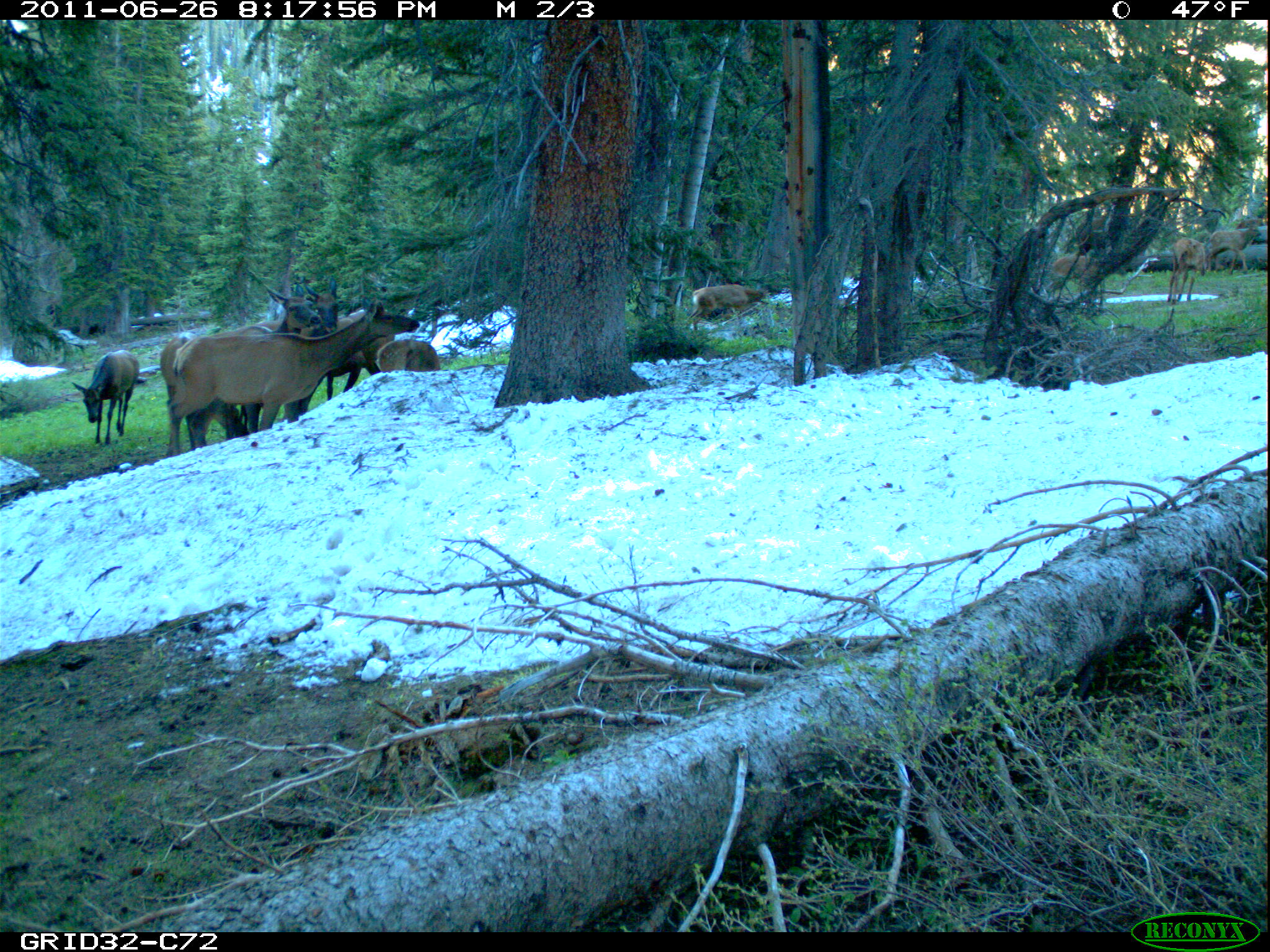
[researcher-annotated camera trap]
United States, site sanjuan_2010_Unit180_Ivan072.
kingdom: Animalia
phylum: Chordata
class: Mammalia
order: Artiodactyla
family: Cervidae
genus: Cervus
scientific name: Cervus elaphus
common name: red deer